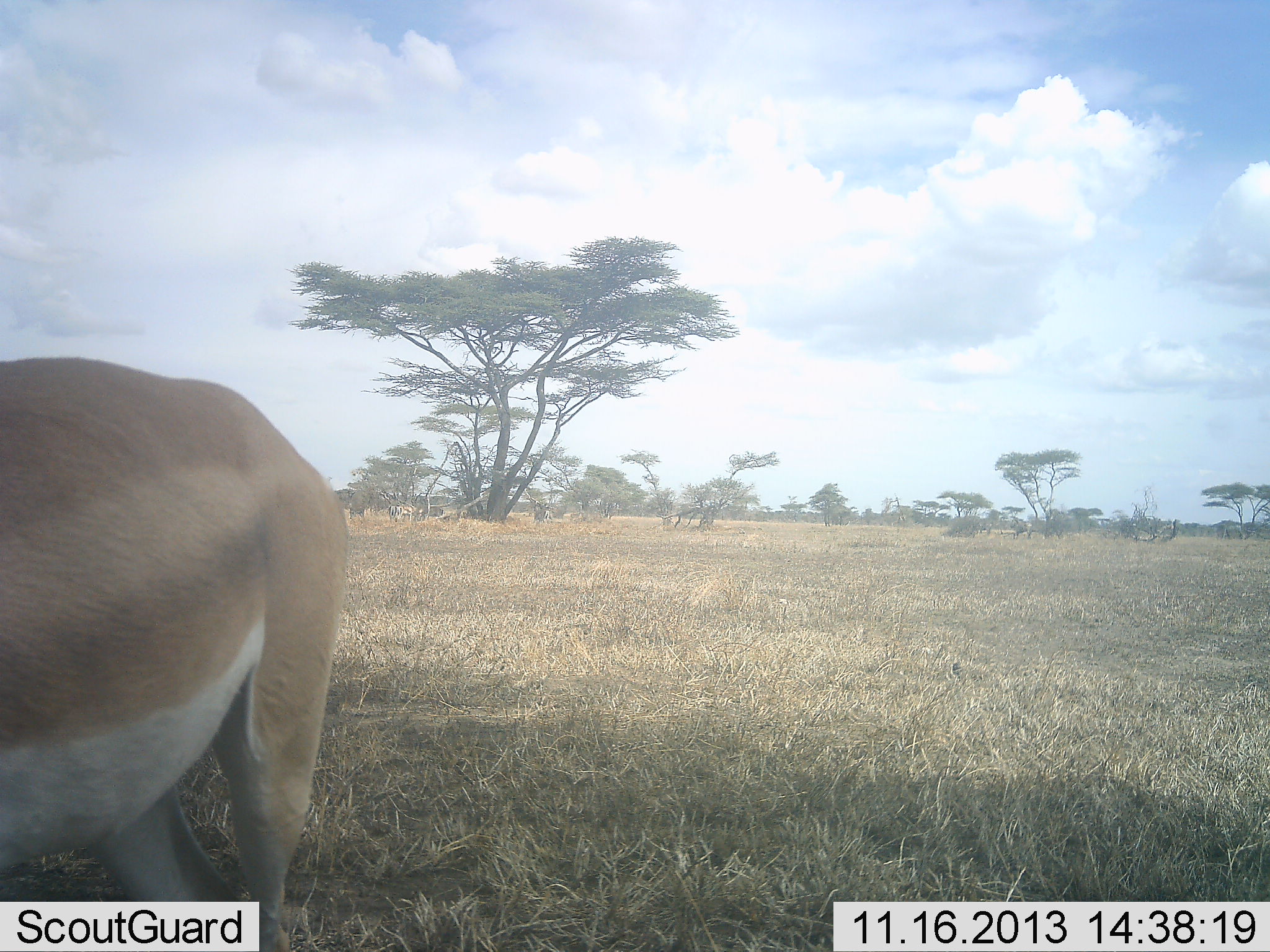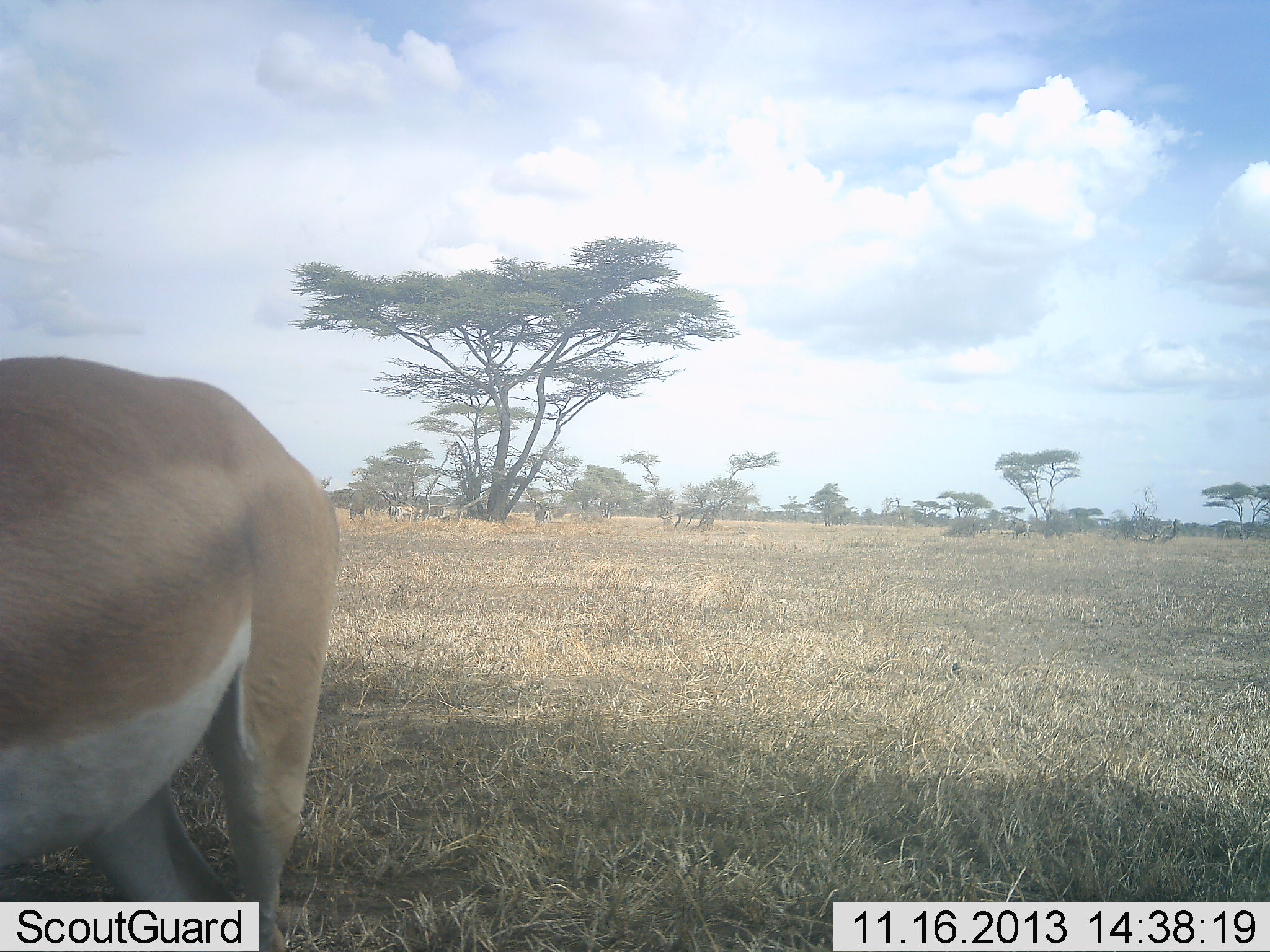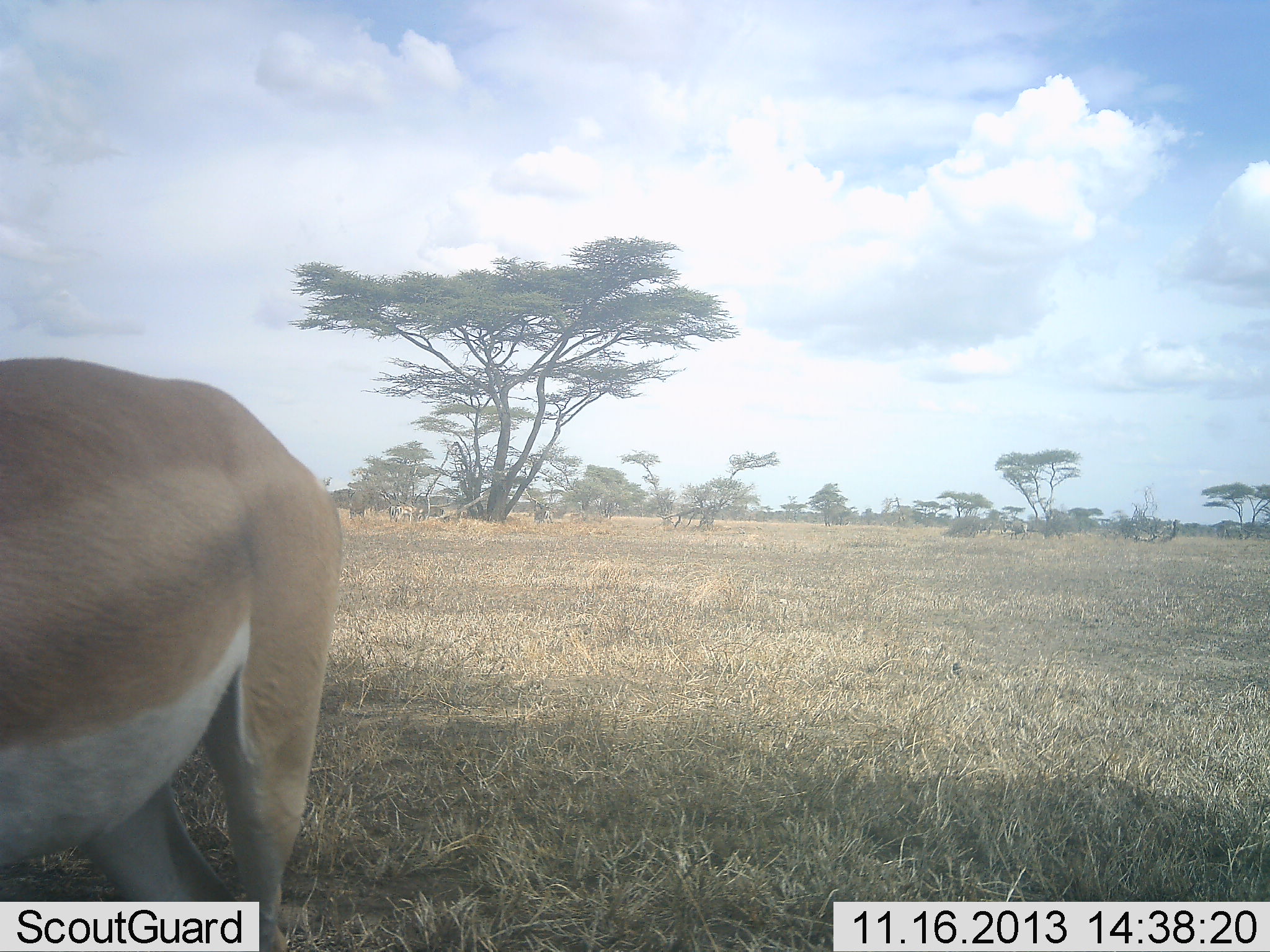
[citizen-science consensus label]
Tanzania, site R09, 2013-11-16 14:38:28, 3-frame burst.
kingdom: Animalia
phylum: Chordata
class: Mammalia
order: Artiodactyla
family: Bovidae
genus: Nanger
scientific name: Nanger granti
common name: grant's gazelle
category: gazellegrants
Gazellegrants (grant's gazelle) (Nanger granti), count 1. Behavior (volunteer vote fractions): standing 100%, resting 0%, moving 0%, interacting 0%. Young present (vote fraction): 0%. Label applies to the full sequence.